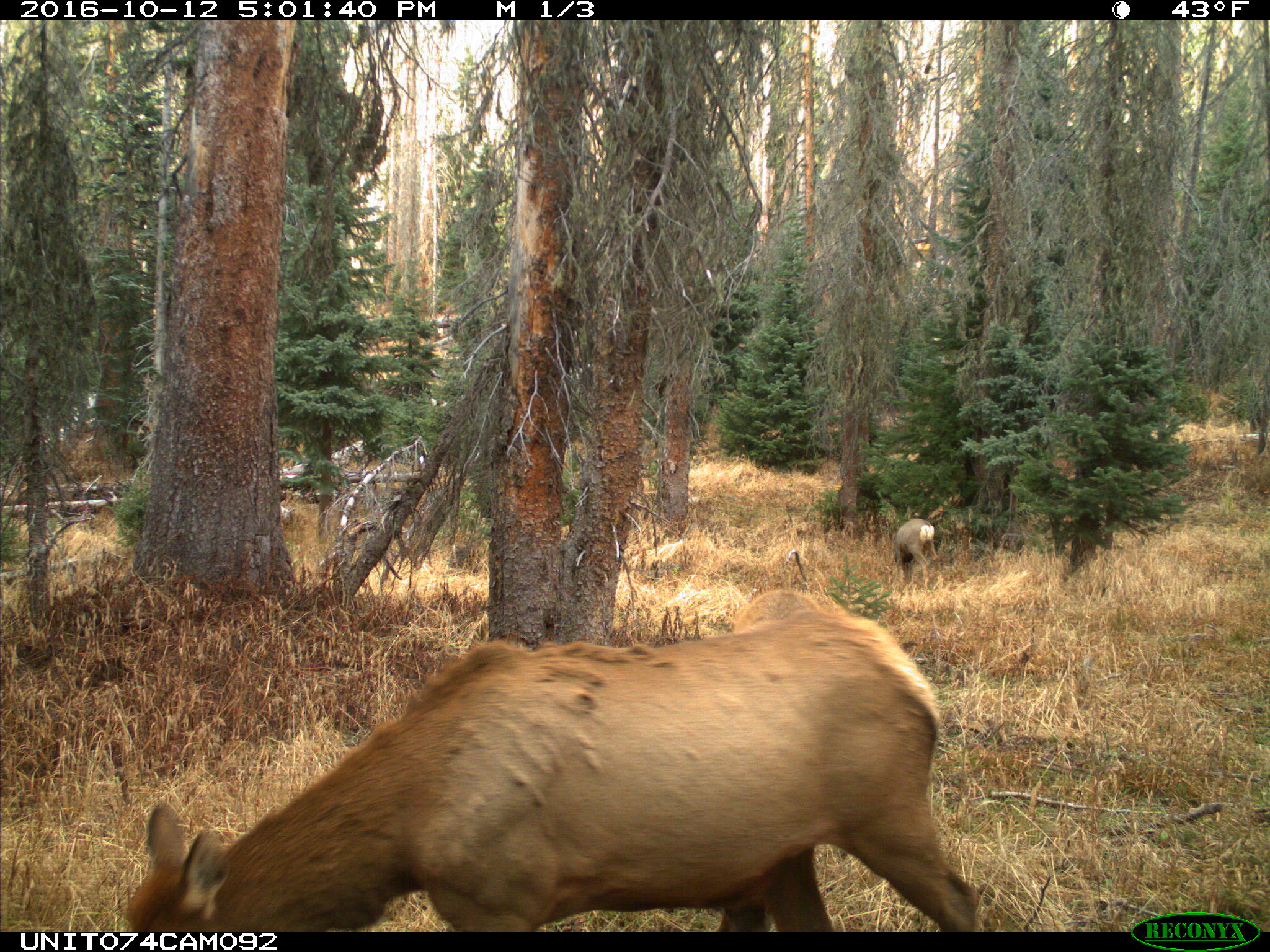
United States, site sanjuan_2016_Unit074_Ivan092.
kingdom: Animalia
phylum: Chordata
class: Mammalia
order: Artiodactyla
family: Cervidae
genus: Cervus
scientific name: Cervus elaphus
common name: red deer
Cervus elaphus (red deer).